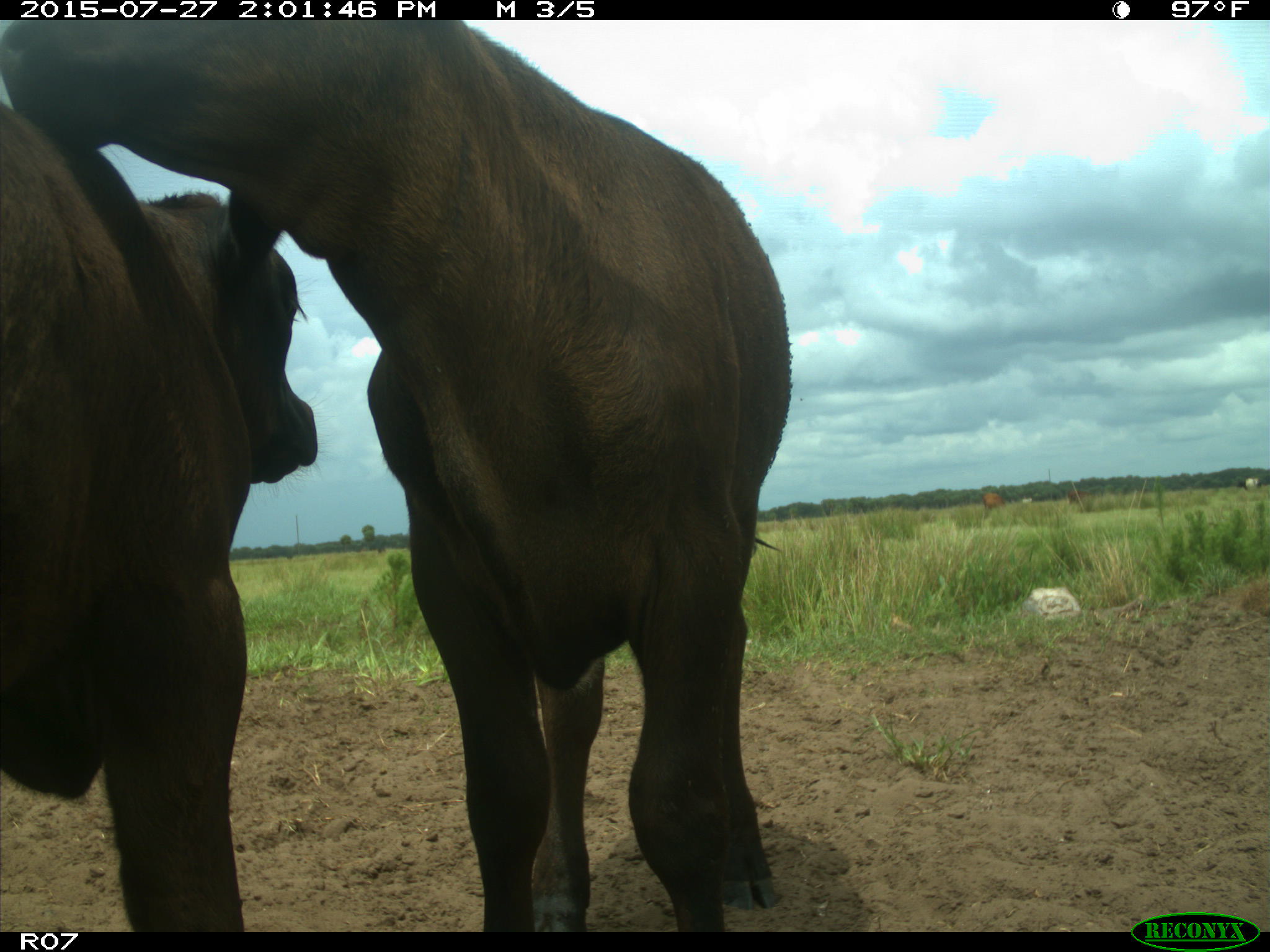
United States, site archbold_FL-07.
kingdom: Animalia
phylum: Chordata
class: Mammalia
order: Artiodactyla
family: Bovidae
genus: Bos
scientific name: Bos taurus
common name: domestic cow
Bos taurus (domestic cow).